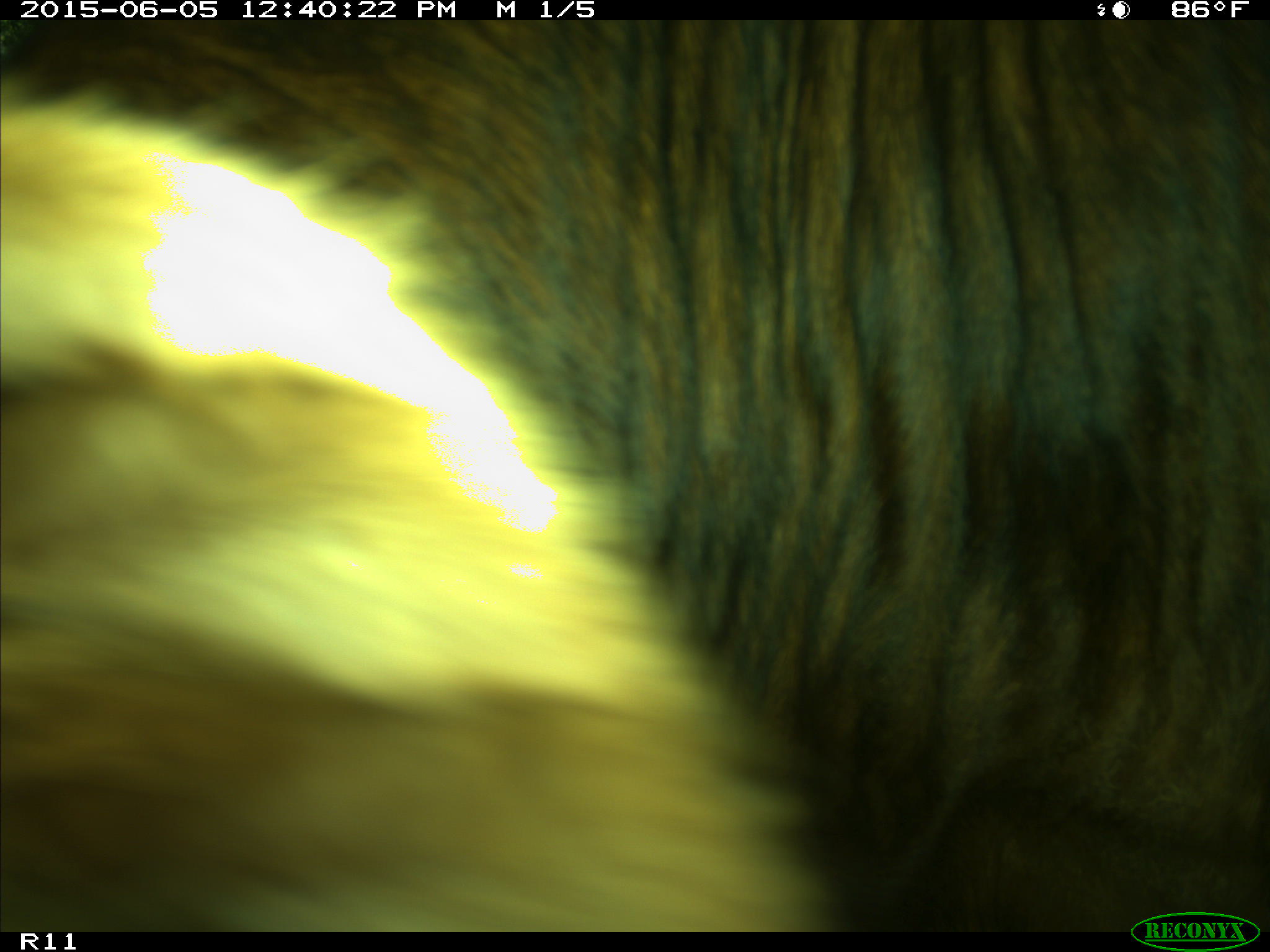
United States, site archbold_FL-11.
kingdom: Animalia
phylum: Chordata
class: Mammalia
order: Artiodactyla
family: Bovidae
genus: Bos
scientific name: Bos taurus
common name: domestic cow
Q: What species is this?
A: Bos taurus (domestic cow).